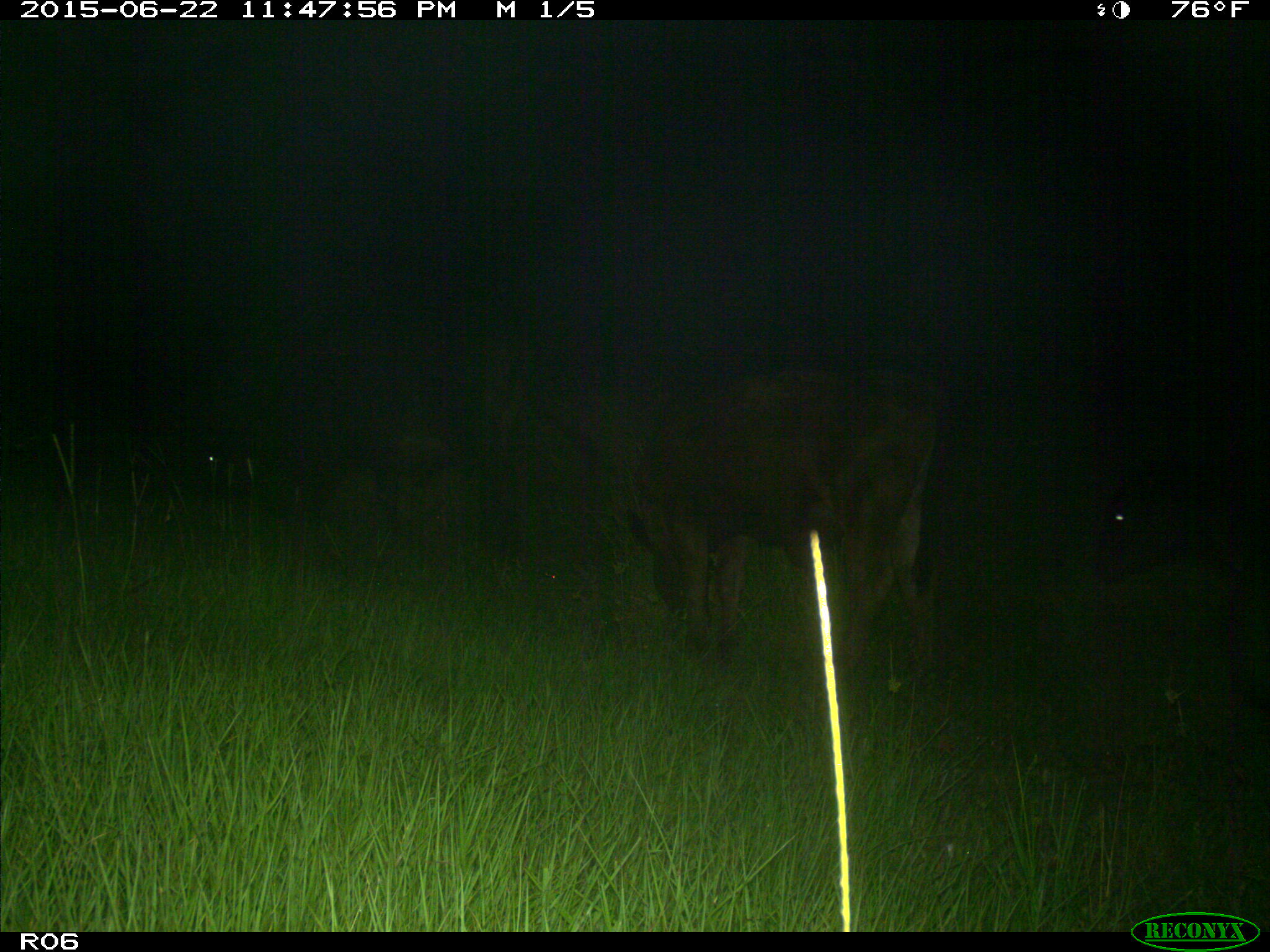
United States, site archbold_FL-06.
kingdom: Animalia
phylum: Chordata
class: Mammalia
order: Artiodactyla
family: Bovidae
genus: Bos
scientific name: Bos taurus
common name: domestic cow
Bos taurus (domestic cow).